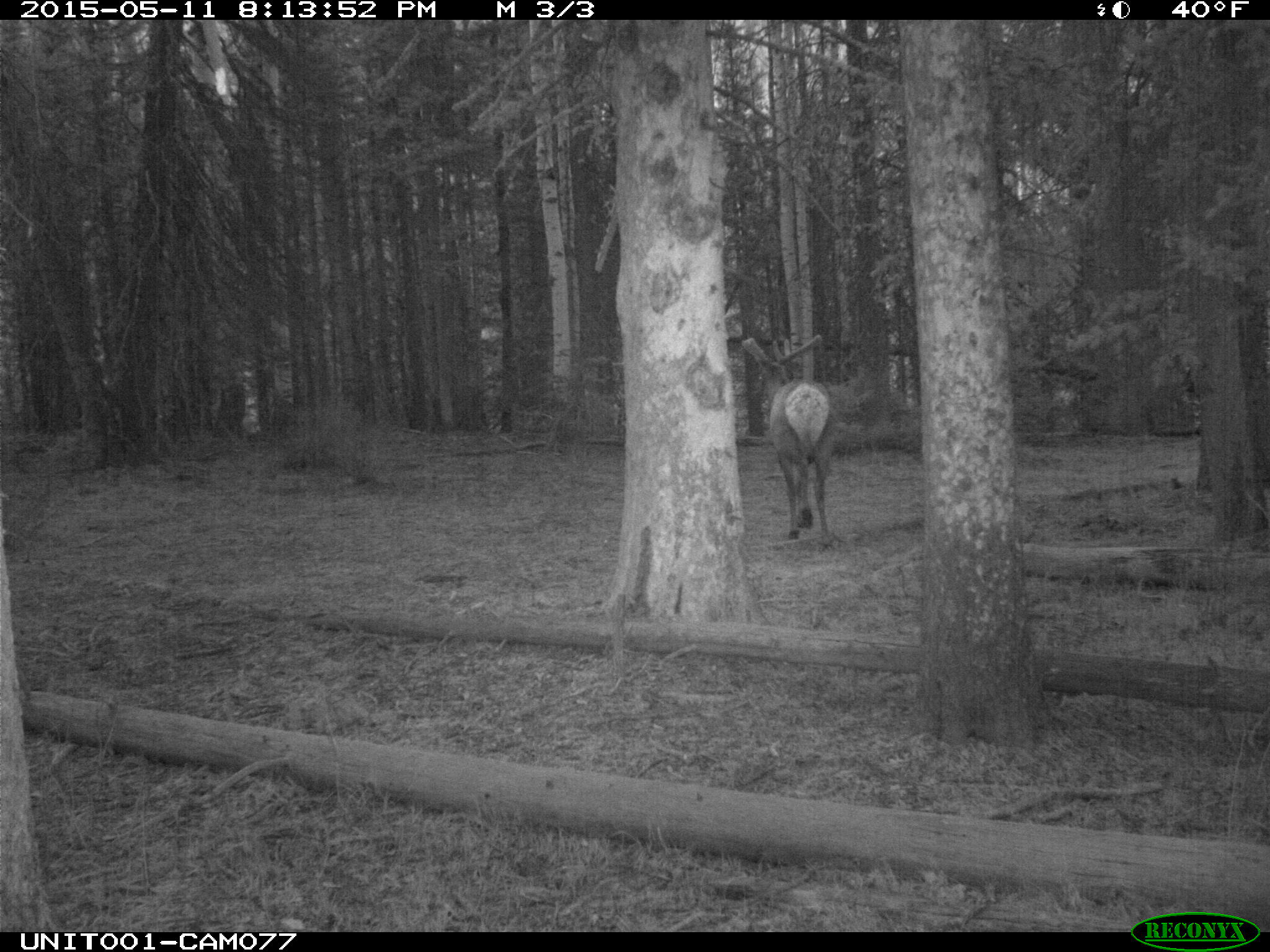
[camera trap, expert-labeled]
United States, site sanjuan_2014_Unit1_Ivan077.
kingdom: Animalia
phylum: Chordata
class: Mammalia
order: Artiodactyla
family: Cervidae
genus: Cervus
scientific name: Cervus elaphus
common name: red deer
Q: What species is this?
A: Cervus elaphus (red deer).